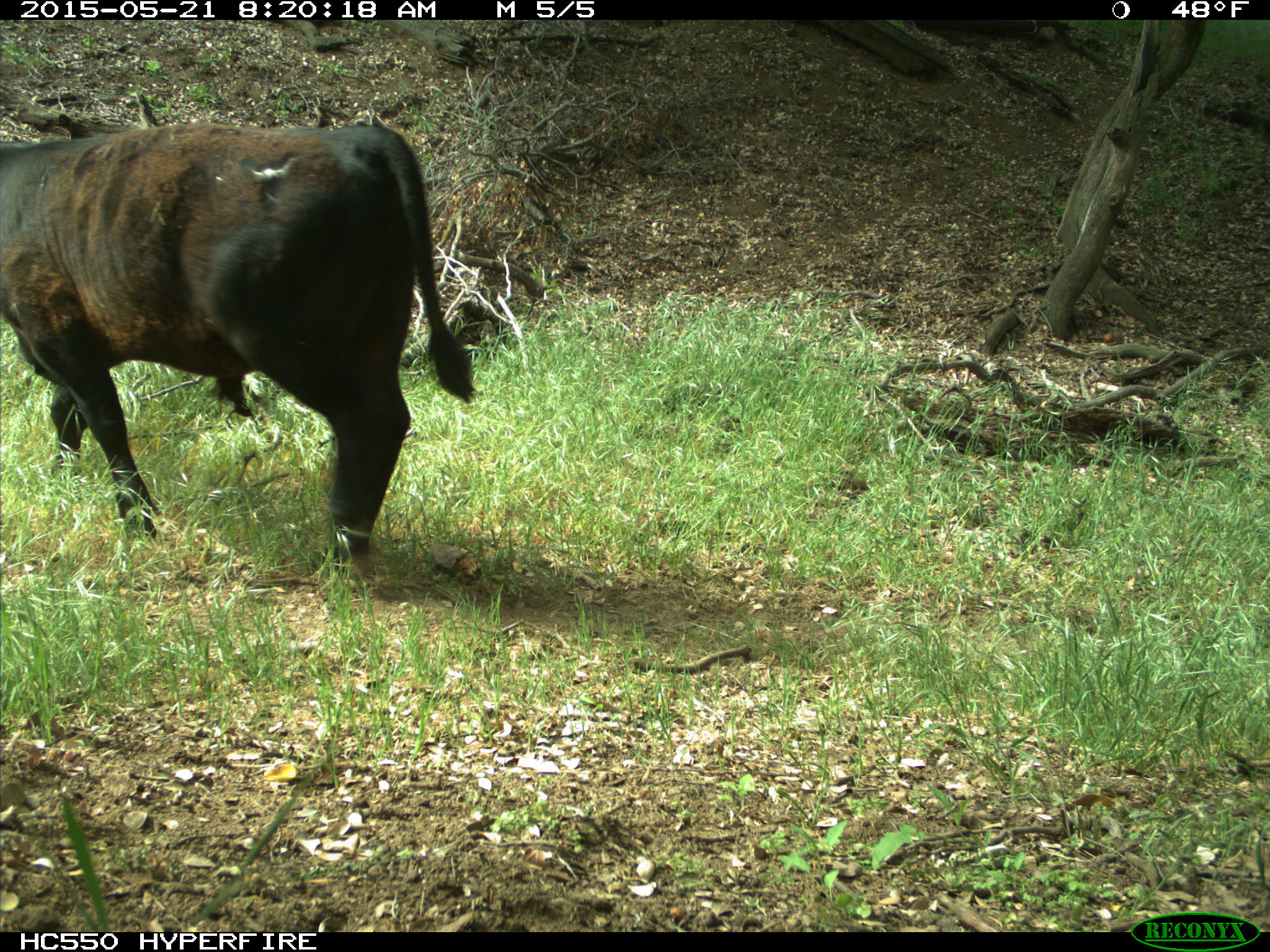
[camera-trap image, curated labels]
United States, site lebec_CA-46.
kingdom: Animalia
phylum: Chordata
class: Mammalia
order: Artiodactyla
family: Bovidae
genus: Bos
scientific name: Bos taurus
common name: domestic cow